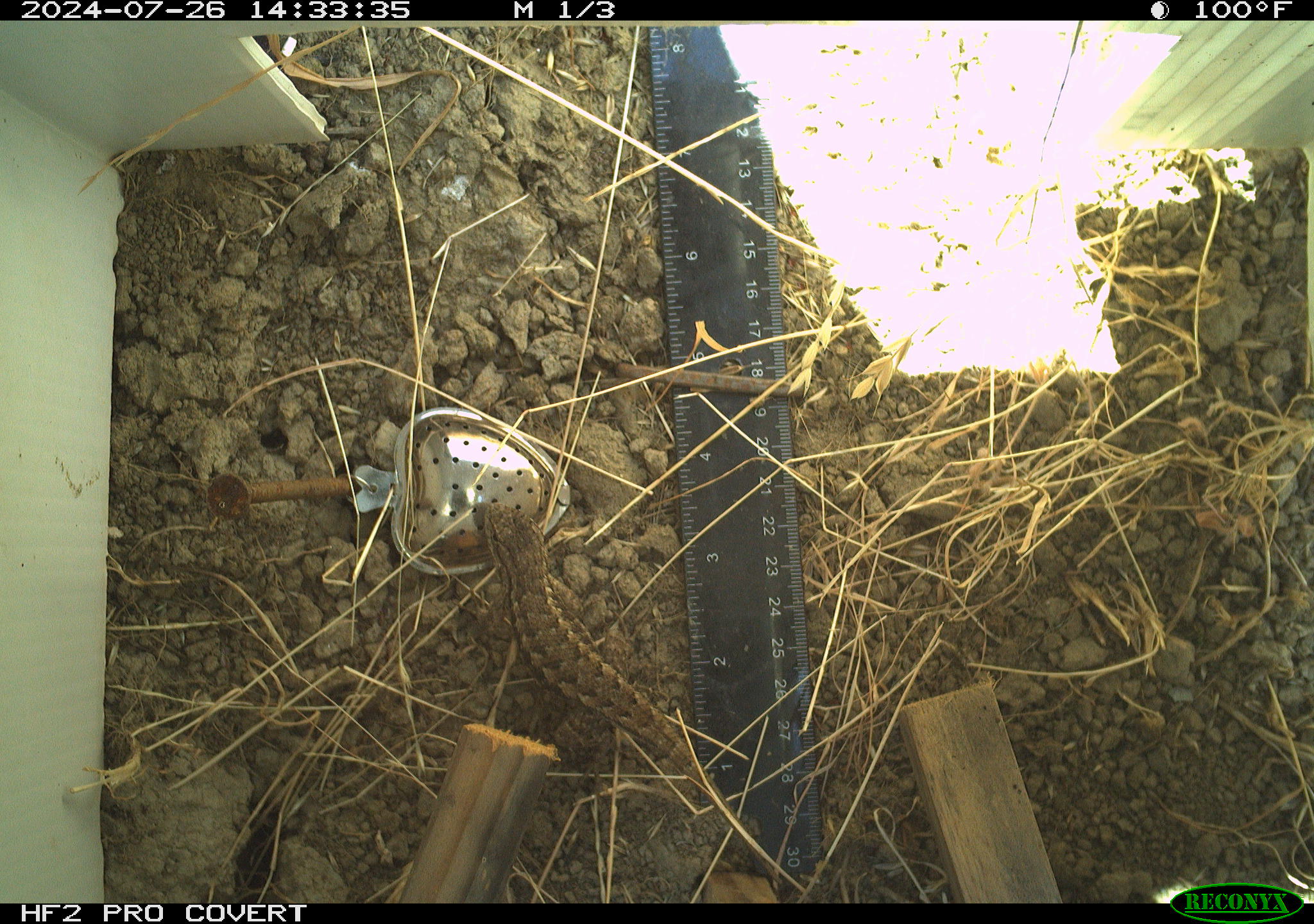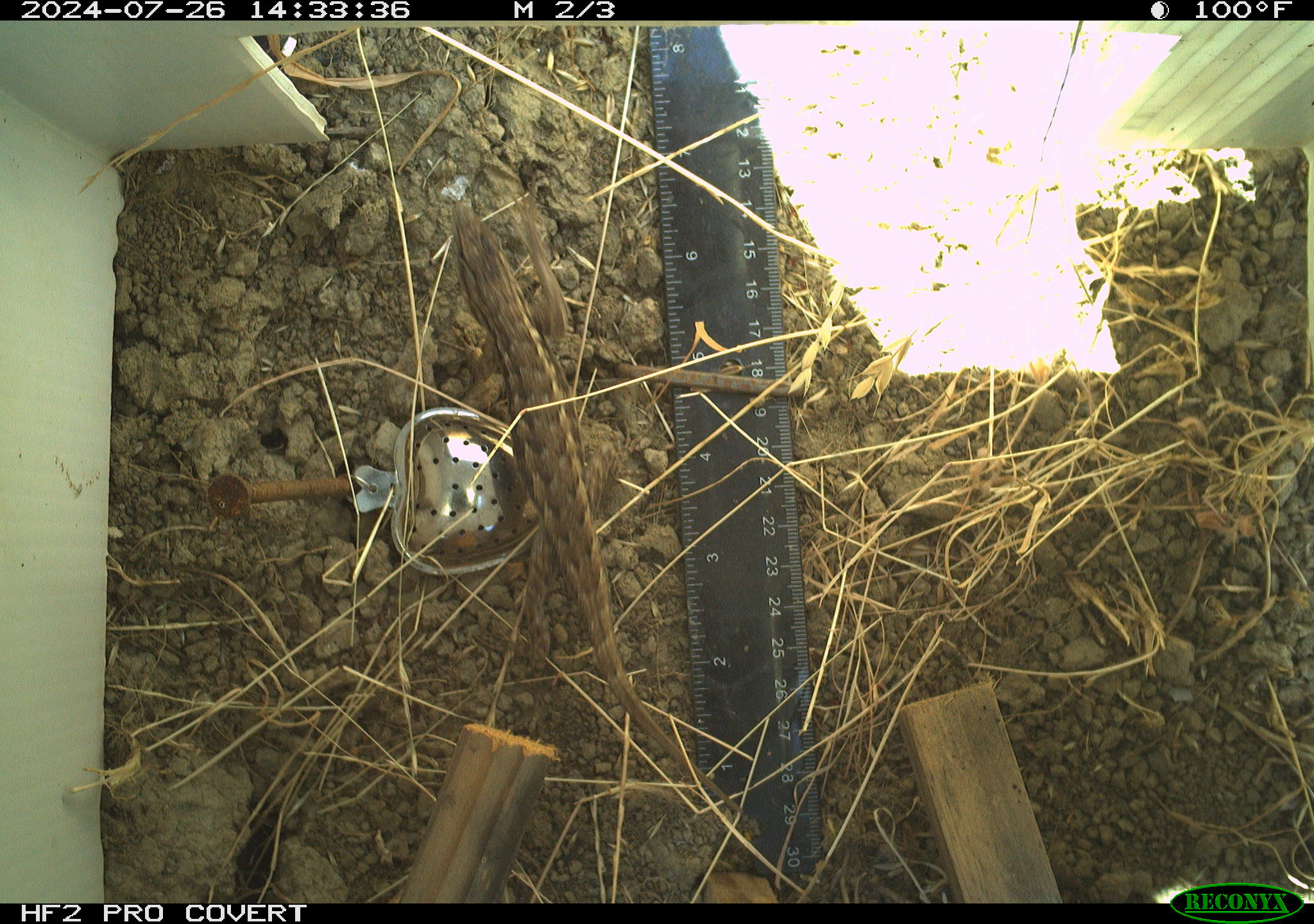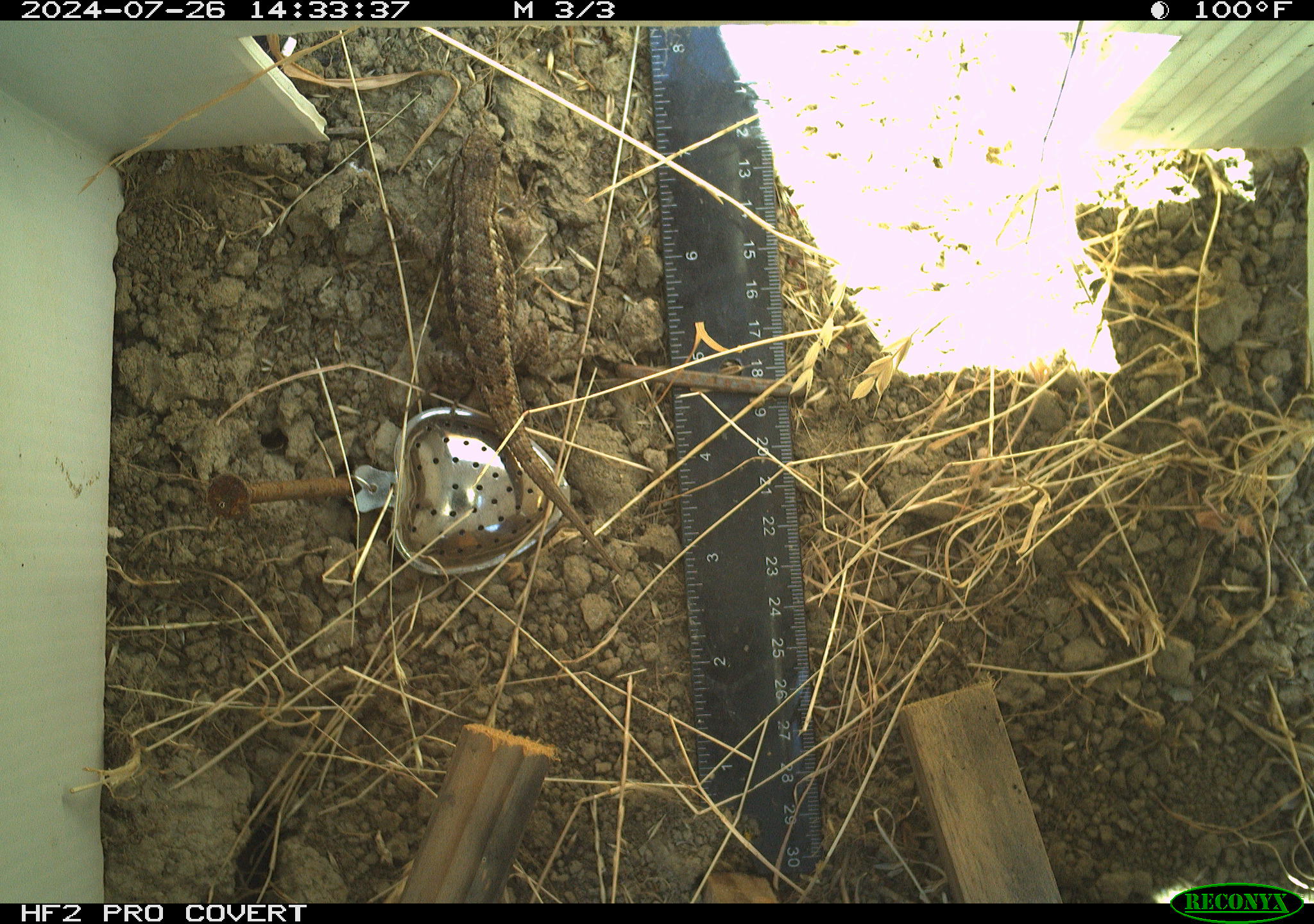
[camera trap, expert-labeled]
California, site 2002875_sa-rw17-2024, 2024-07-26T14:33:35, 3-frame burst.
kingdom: Animalia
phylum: Chordata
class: Reptilia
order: Squamata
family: Phrynosomatidae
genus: Sceloporus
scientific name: Sceloporus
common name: spiny lizards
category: sceloporus species